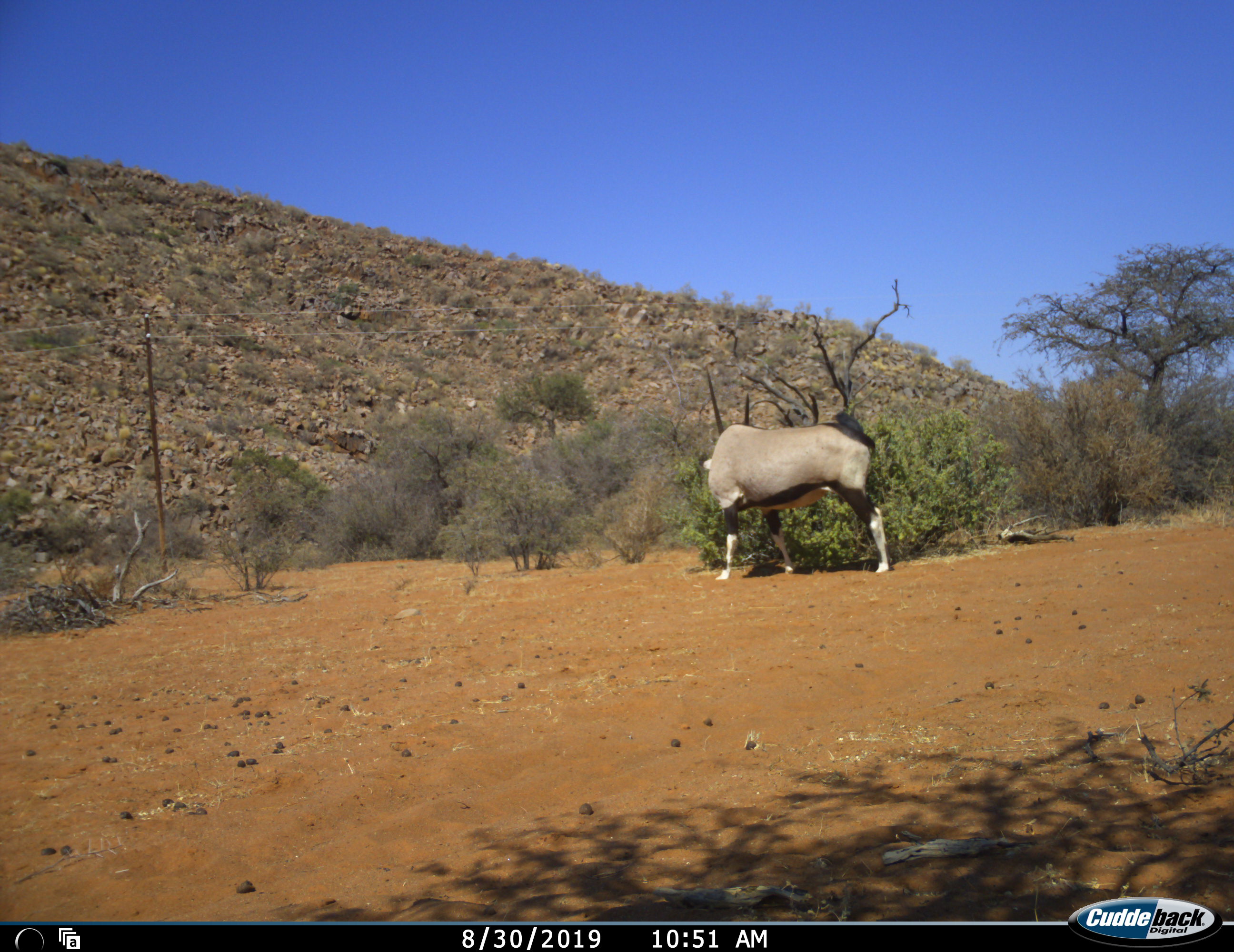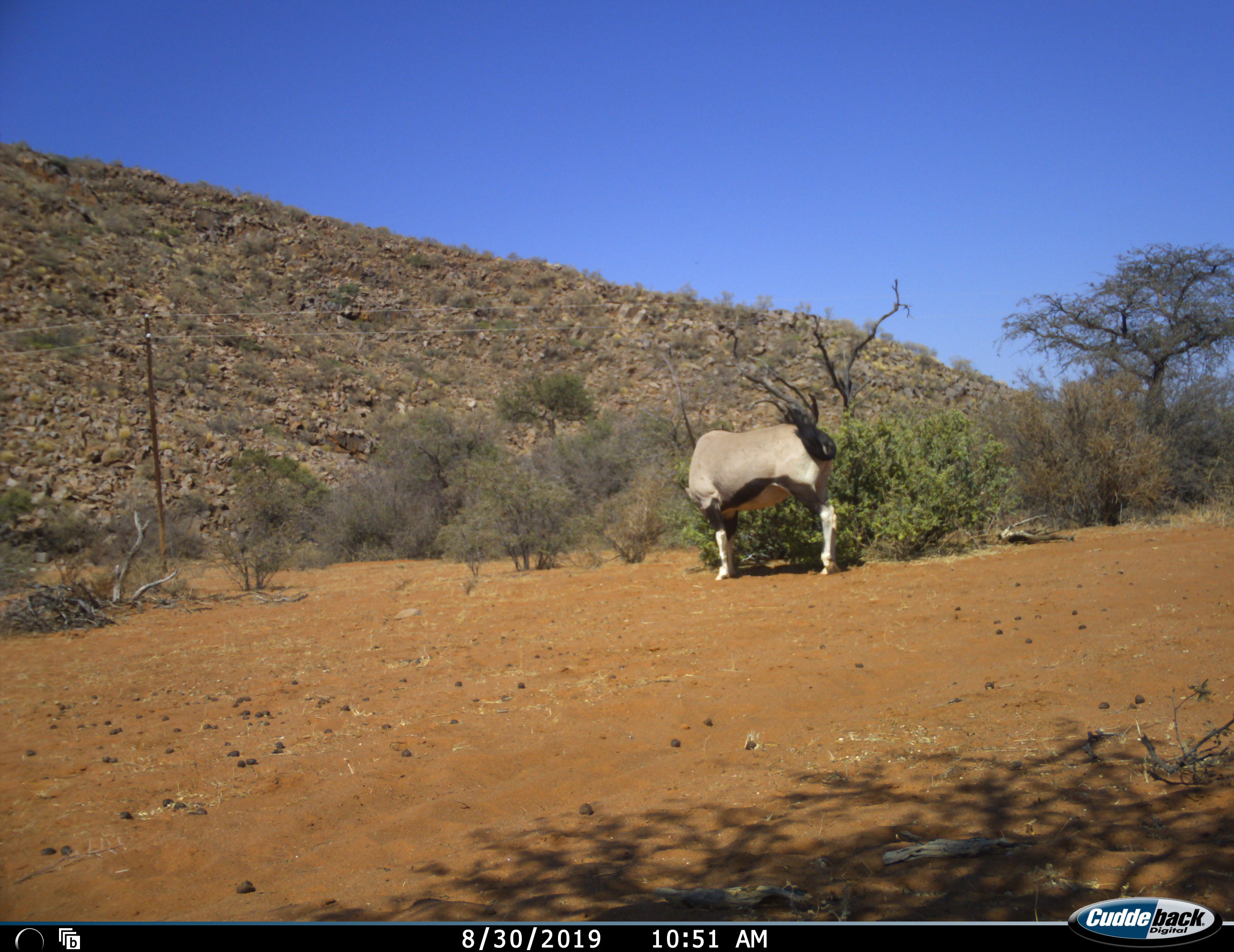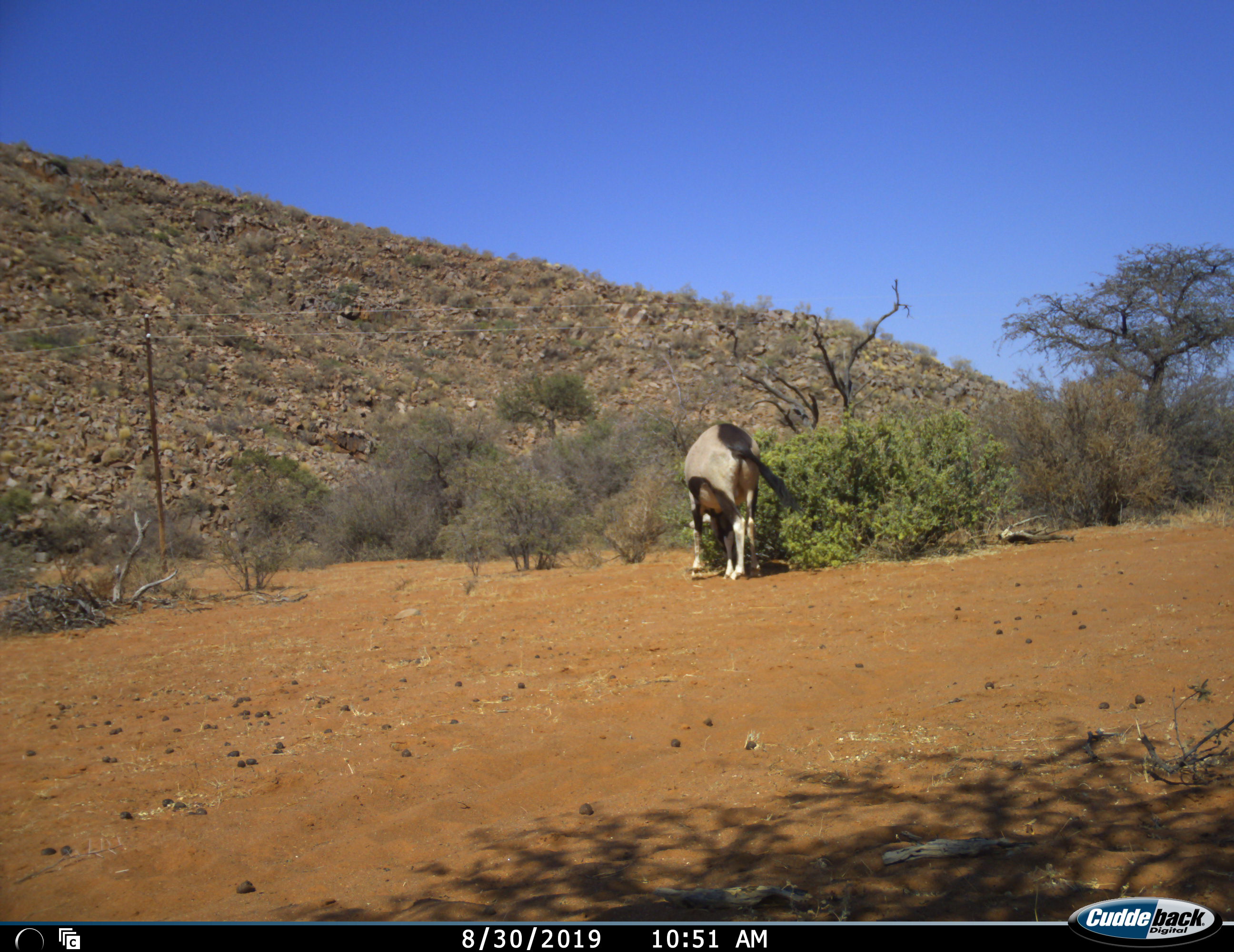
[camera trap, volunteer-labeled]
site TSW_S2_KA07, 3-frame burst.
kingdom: Animalia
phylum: Chordata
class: Mammalia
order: Artiodactyla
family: Bovidae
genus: Oryx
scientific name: Oryx gazella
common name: gemsbok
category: oryx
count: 1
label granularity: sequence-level